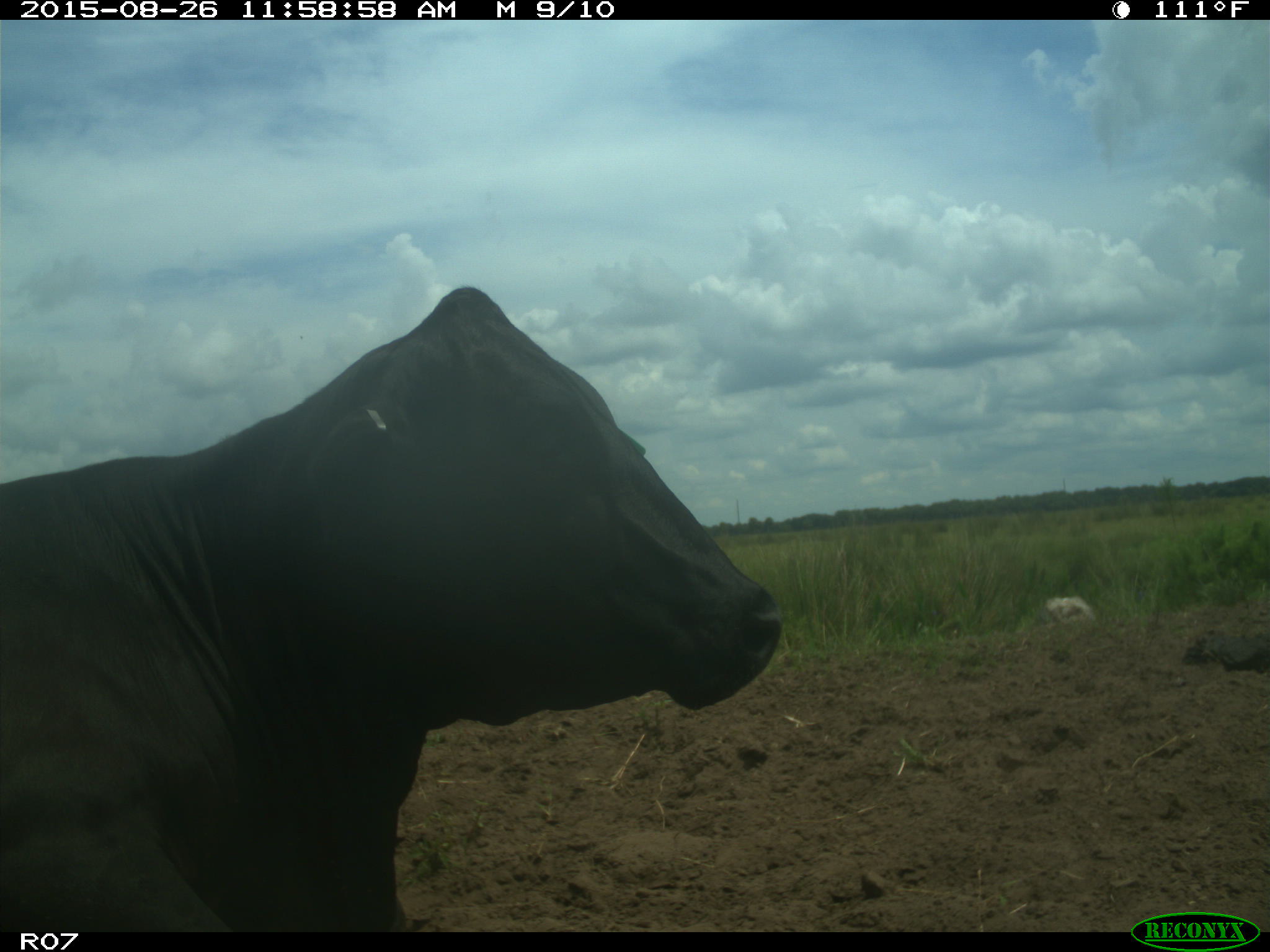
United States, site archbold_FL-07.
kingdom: Animalia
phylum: Chordata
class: Mammalia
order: Artiodactyla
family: Bovidae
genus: Bos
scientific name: Bos taurus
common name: domestic cow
Bos taurus (domestic cow).